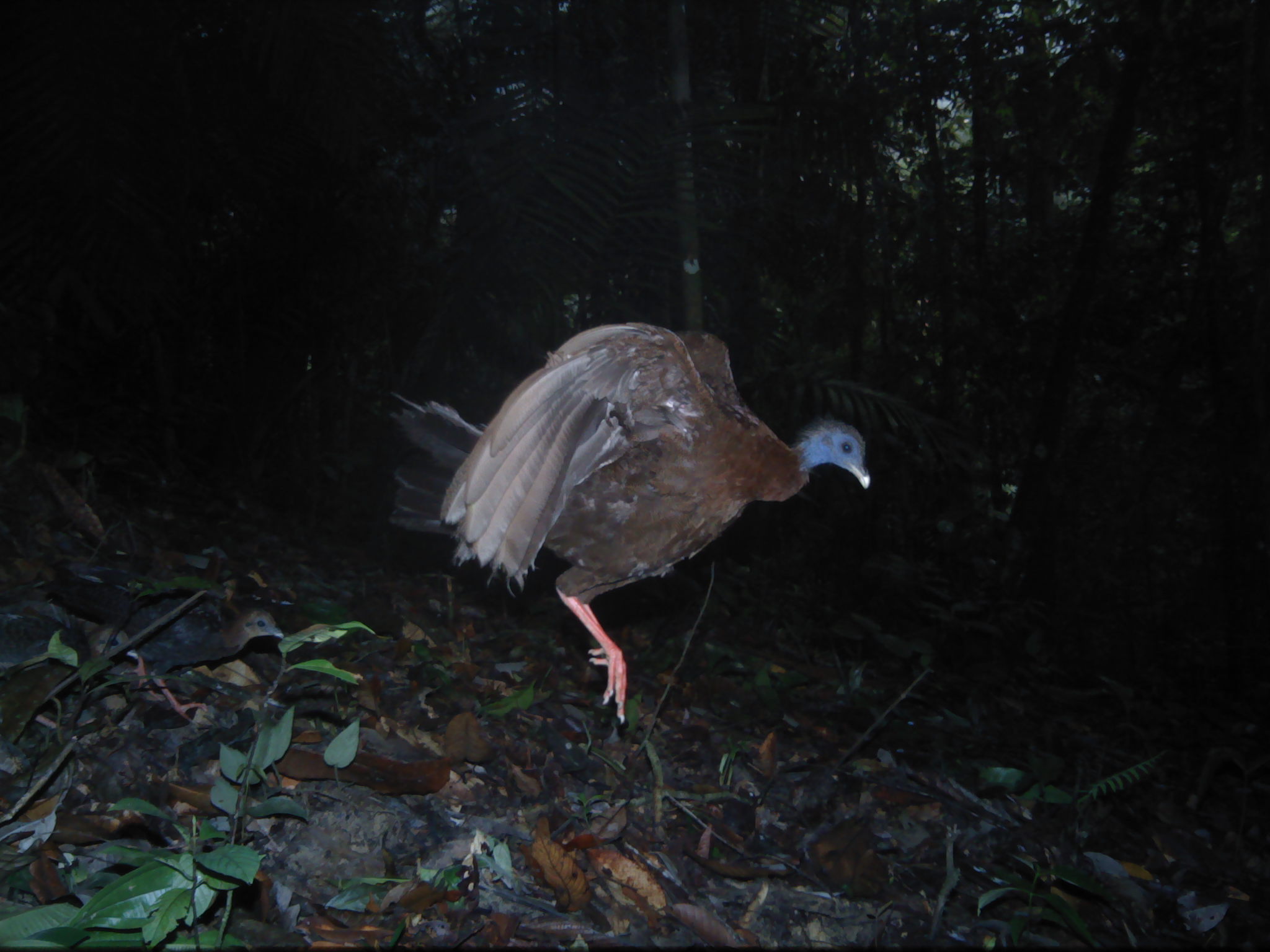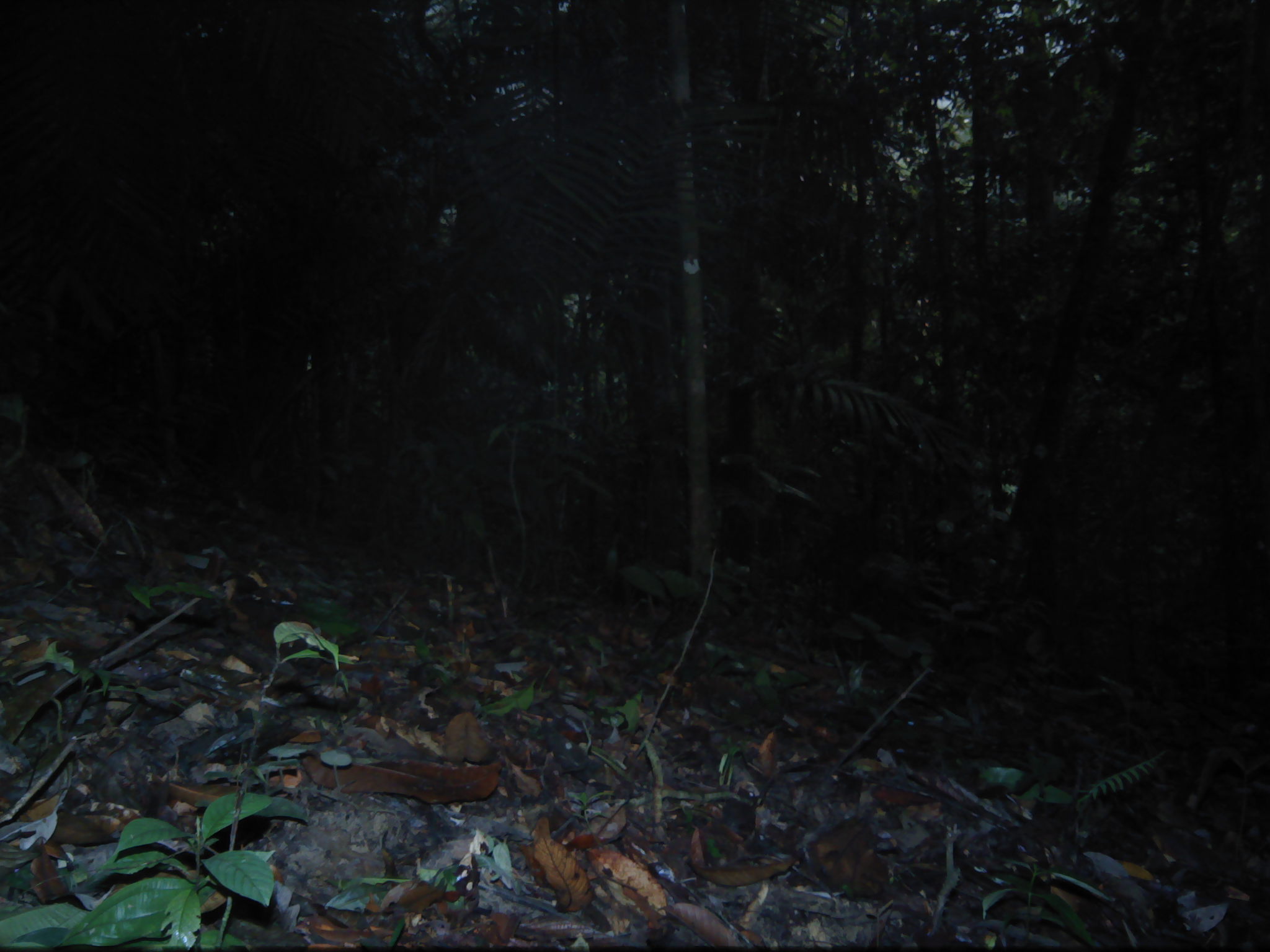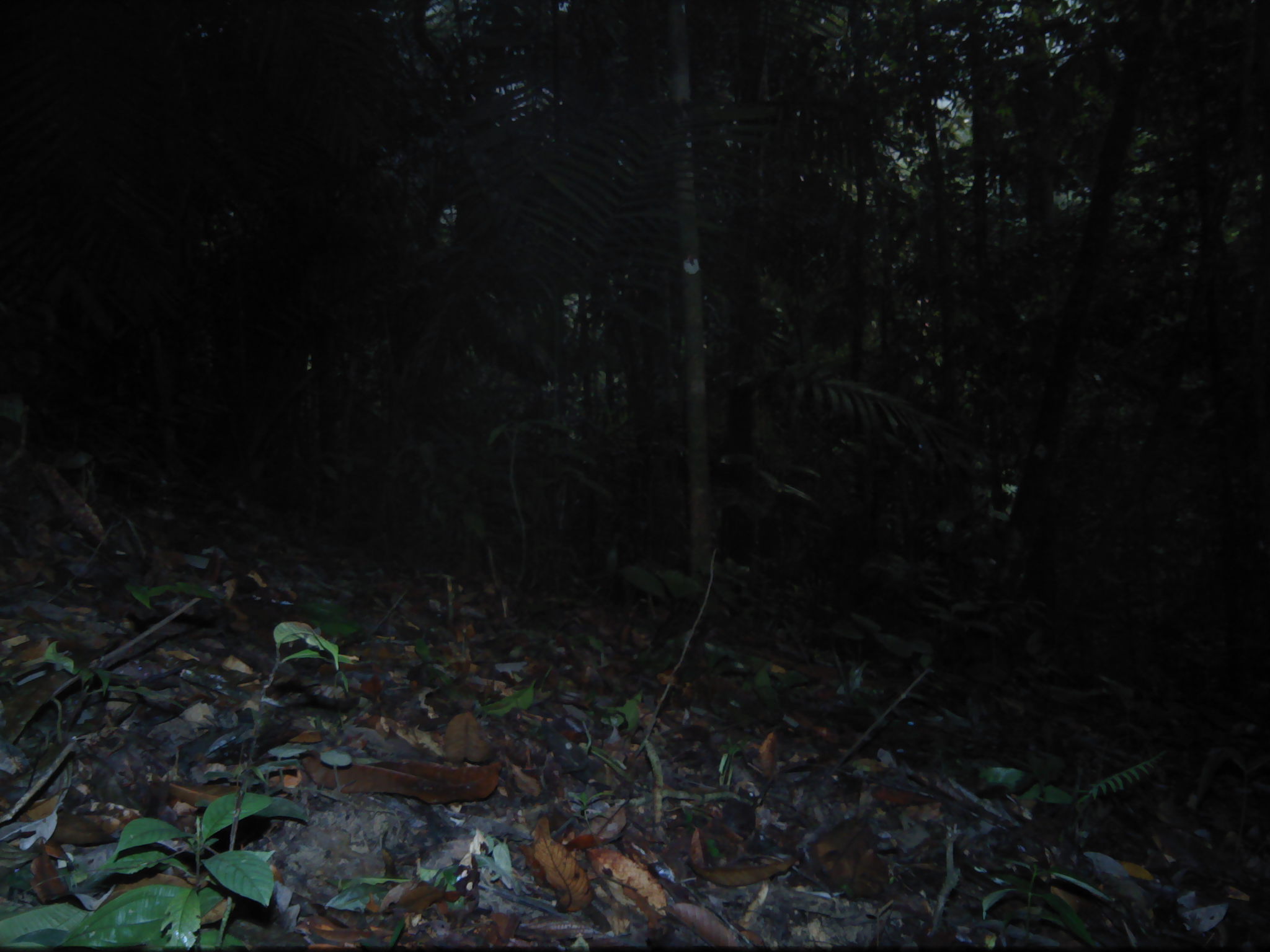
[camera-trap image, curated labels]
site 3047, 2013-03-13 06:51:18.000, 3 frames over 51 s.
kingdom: Animalia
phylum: Chordata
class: Aves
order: Galliformes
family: Phasianidae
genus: Argusianus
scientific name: Argusianus argus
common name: great argus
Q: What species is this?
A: Argusianus argus (great argus).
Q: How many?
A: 1.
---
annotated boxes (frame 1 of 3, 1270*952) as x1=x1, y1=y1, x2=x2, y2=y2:
argusianus argus: x1=369, y1=319, x2=870, y2=722; x1=35, y1=560, x2=286, y2=725